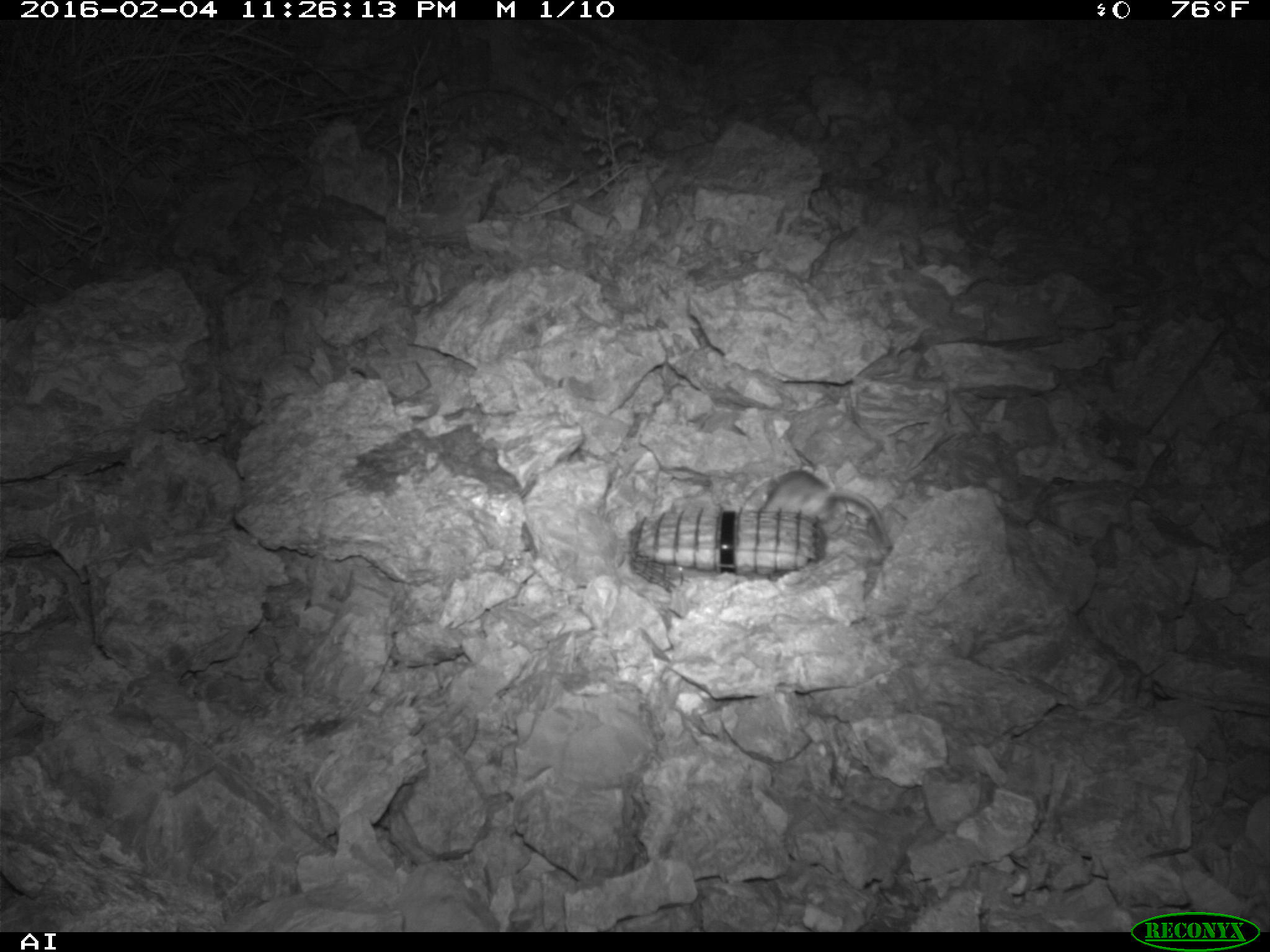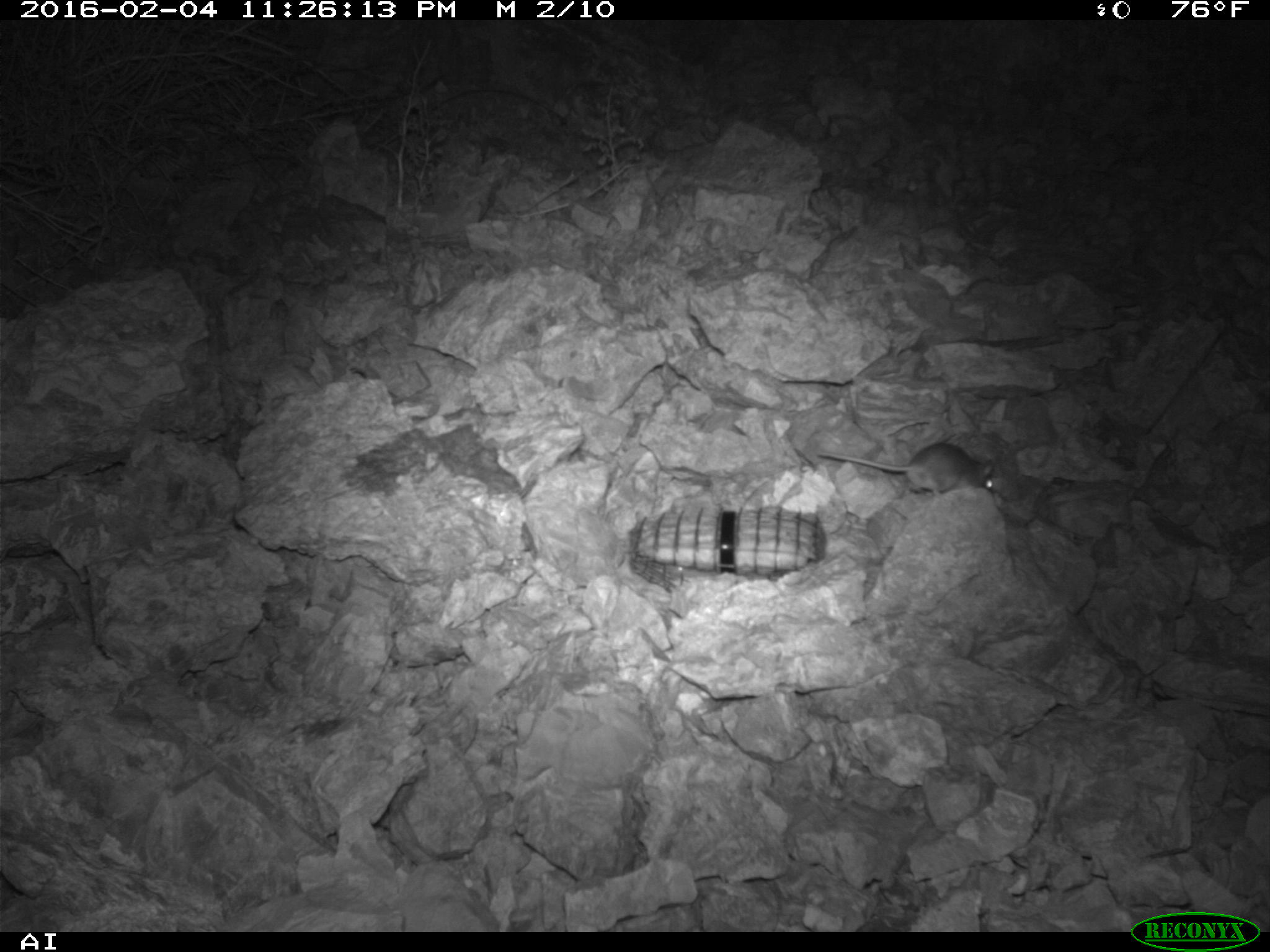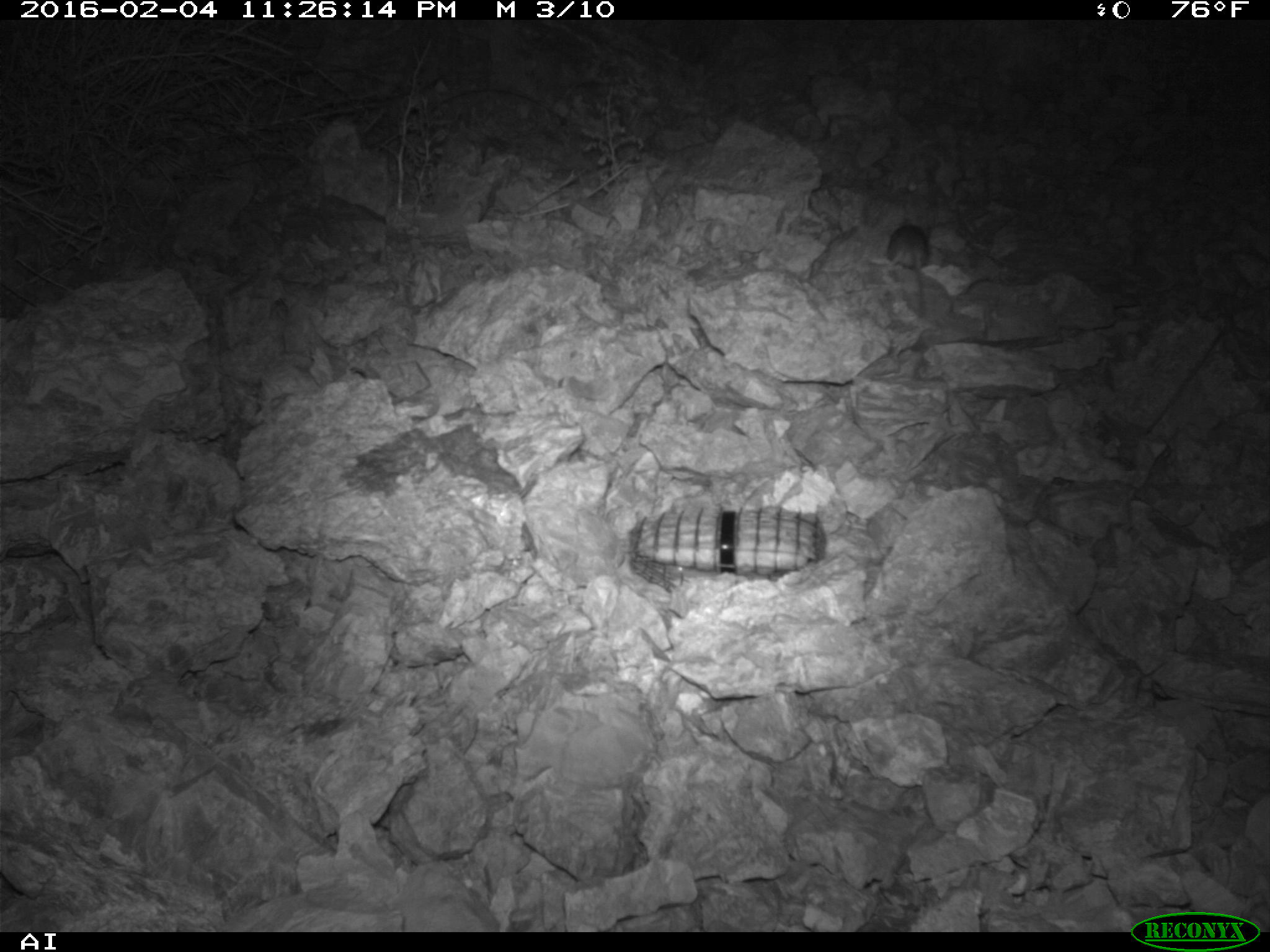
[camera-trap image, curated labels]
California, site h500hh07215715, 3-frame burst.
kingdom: Animalia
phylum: Chordata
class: Mammalia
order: Rodentia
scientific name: Rodentia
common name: rodent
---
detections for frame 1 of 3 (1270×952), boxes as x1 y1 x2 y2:
rodent: 757 470 892 551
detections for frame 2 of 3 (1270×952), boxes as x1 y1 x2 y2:
rodent: 817 442 995 498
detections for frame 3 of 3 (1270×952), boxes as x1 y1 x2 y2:
rodent: 886 214 931 320